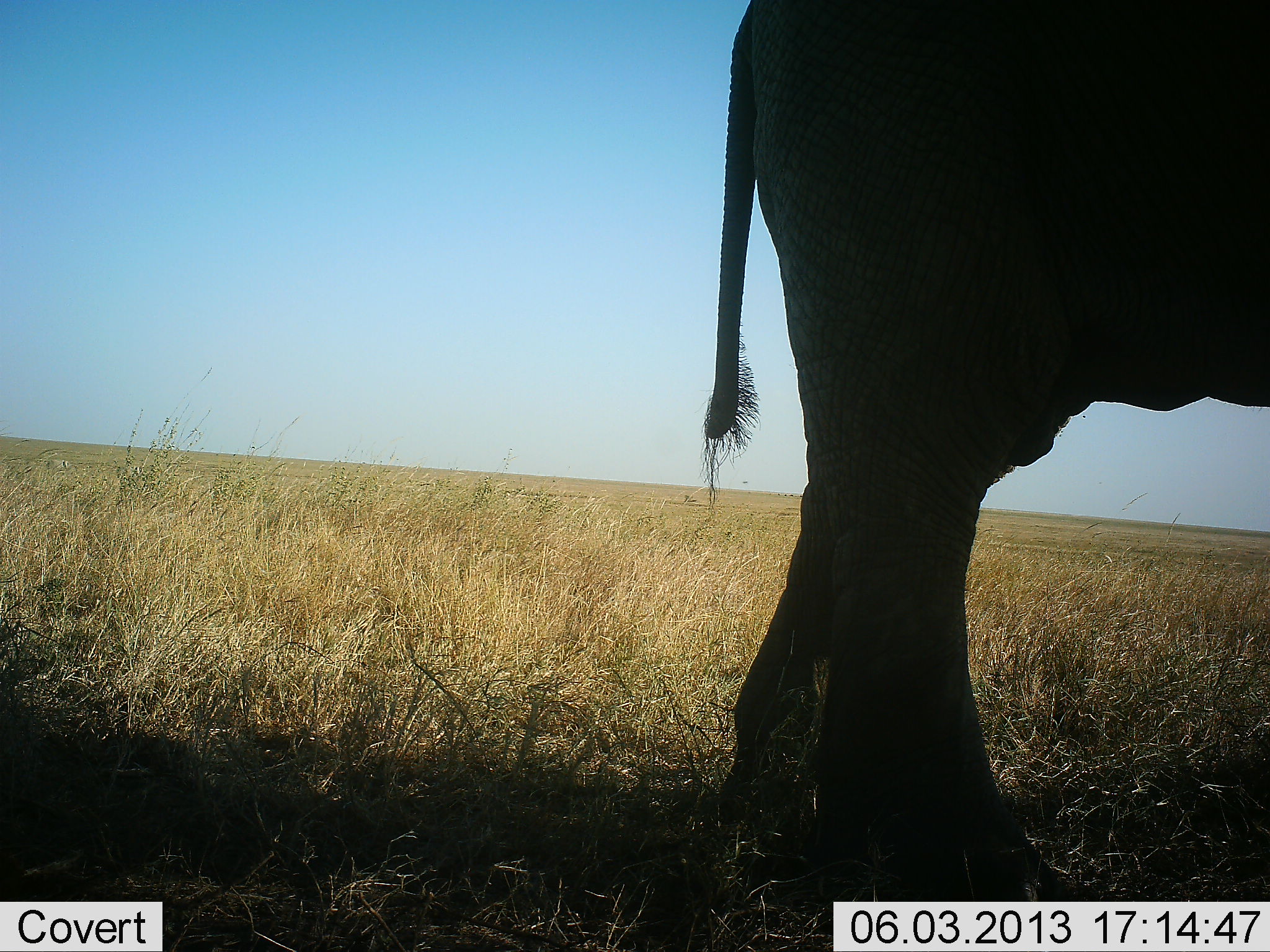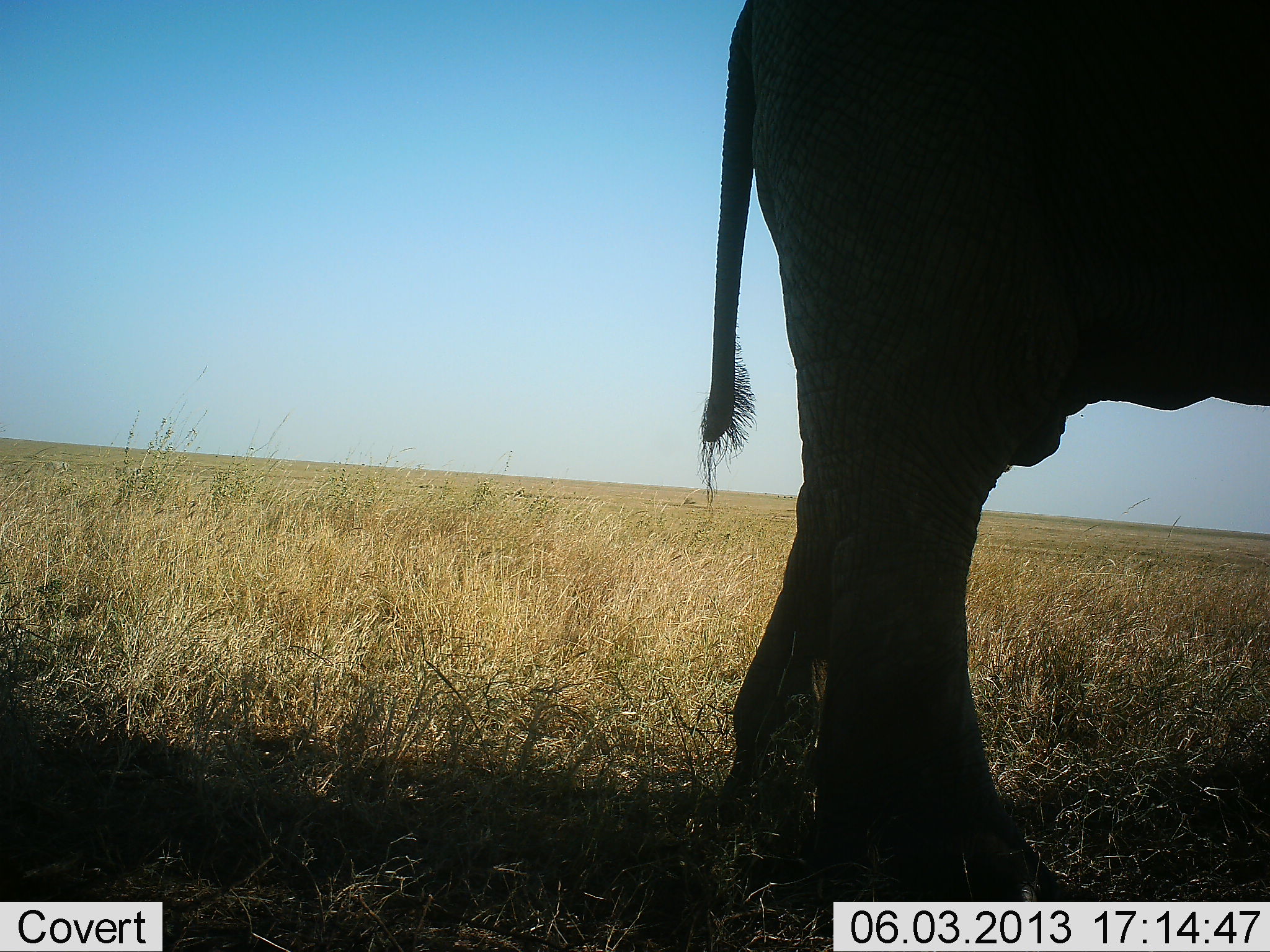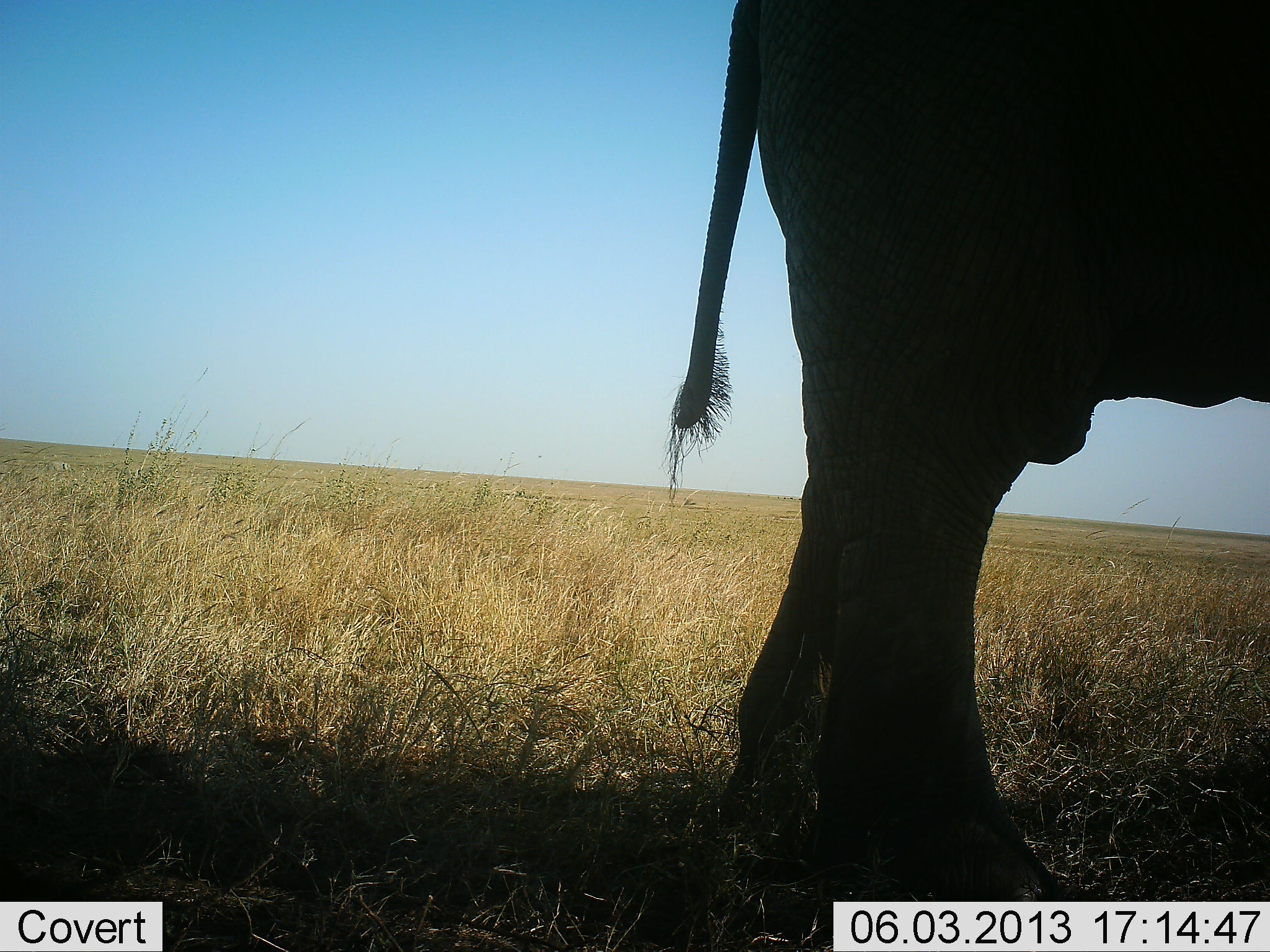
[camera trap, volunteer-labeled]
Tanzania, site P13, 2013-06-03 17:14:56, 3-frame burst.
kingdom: Animalia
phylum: Chordata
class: Mammalia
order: Proboscidea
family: Elephantidae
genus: Loxodonta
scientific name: Loxodonta africana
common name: african bush elephant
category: elephant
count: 1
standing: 100%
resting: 0%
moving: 0%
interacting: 0%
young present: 0%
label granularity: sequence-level